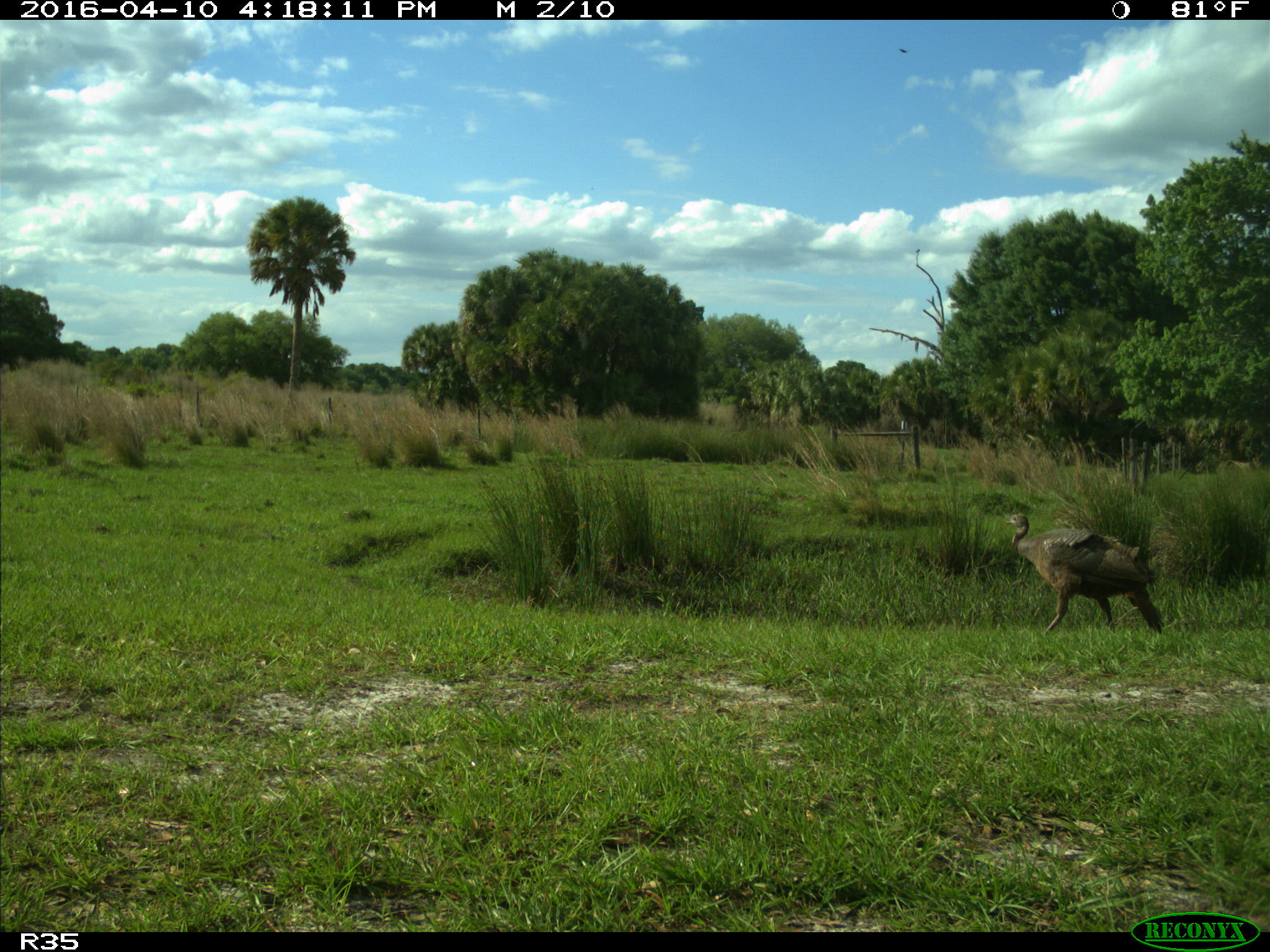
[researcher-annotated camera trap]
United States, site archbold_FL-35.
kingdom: Animalia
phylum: Chordata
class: Aves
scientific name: Aves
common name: birds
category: unidentified bird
Unidentified bird (birds) (Aves).